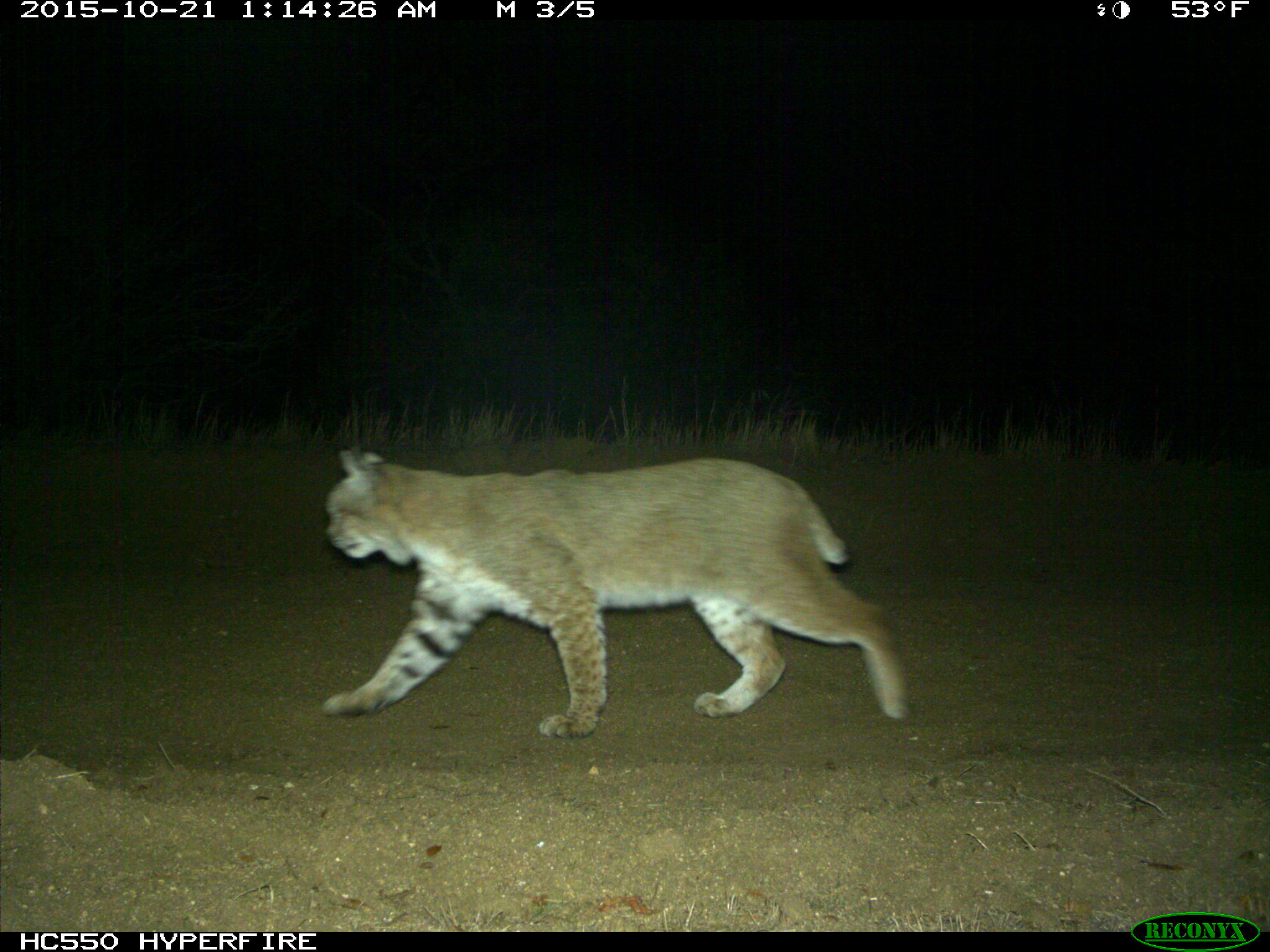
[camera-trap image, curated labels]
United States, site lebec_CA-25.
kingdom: Animalia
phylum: Chordata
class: Mammalia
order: Carnivora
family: Felidae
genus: Lynx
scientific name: Lynx rufus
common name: bobcat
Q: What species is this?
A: Lynx rufus (bobcat).